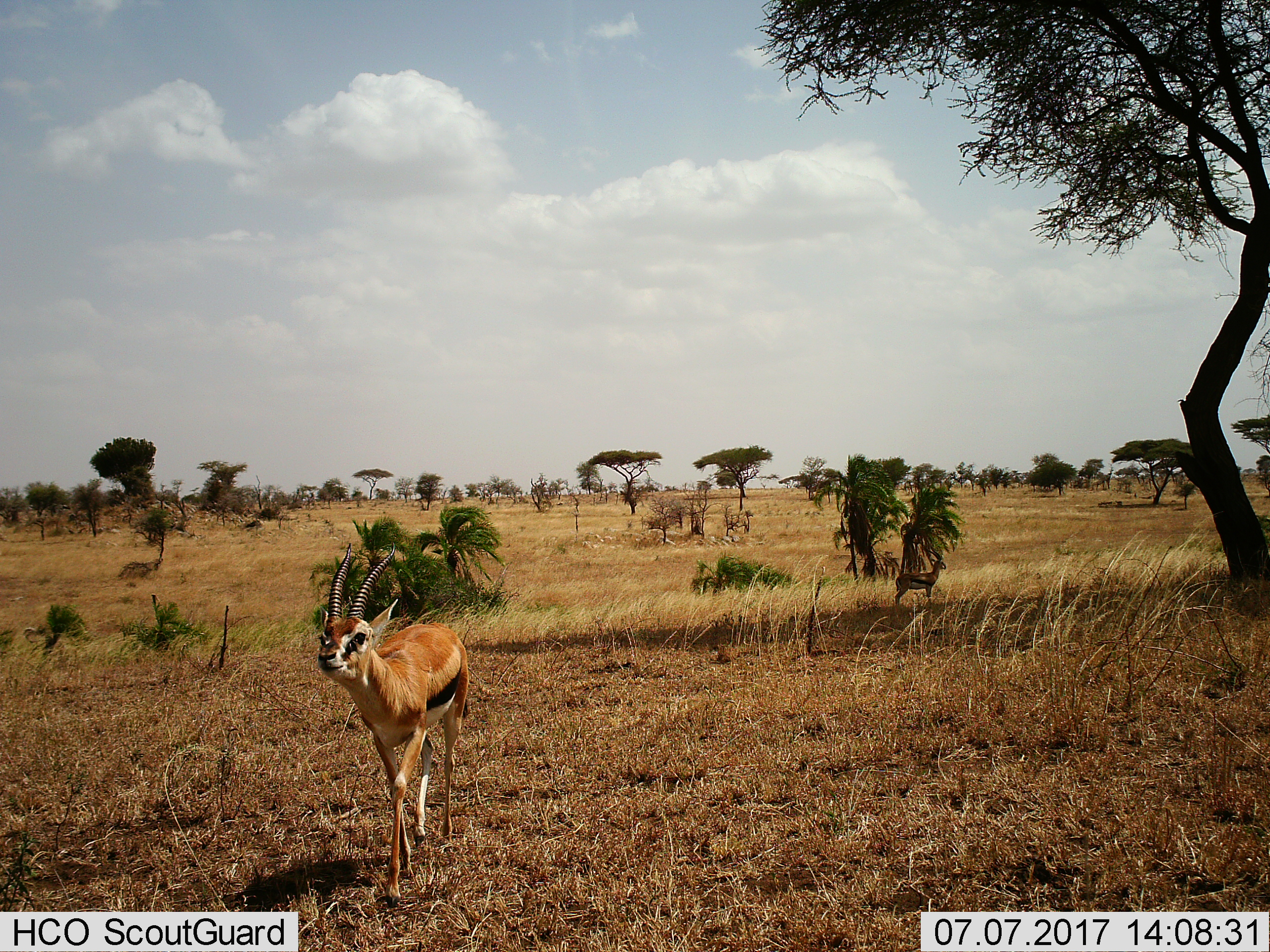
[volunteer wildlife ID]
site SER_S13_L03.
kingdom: Animalia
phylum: Chordata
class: Mammalia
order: Artiodactyla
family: Bovidae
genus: Eudorcas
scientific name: Eudorcas thomsonii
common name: thomson's gazelle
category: gazellethomsons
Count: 2.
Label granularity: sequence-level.